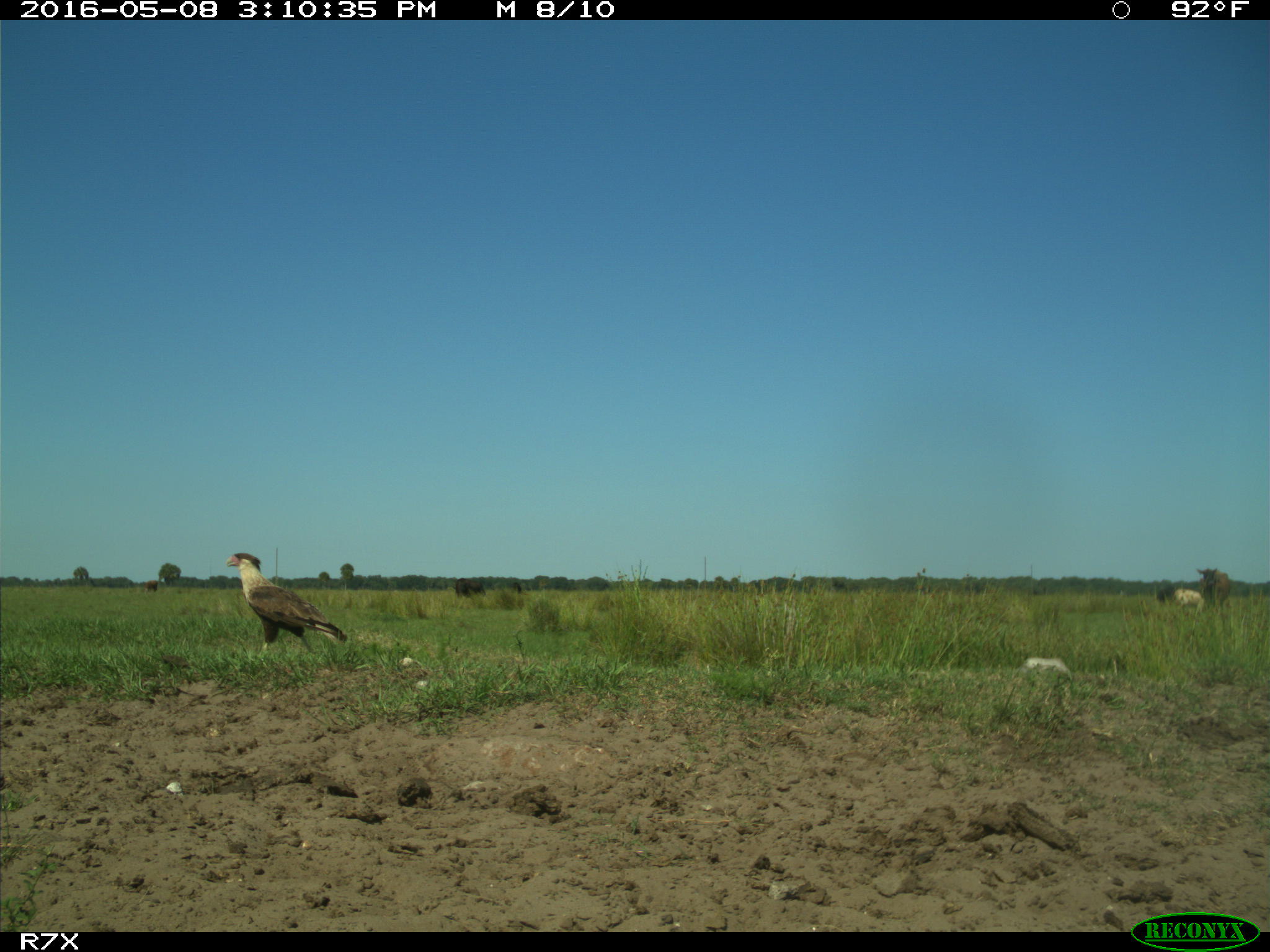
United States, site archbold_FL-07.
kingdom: Animalia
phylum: Chordata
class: Mammalia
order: Artiodactyla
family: Bovidae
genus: Bos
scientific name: Bos taurus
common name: domestic cow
Bos taurus (domestic cow).